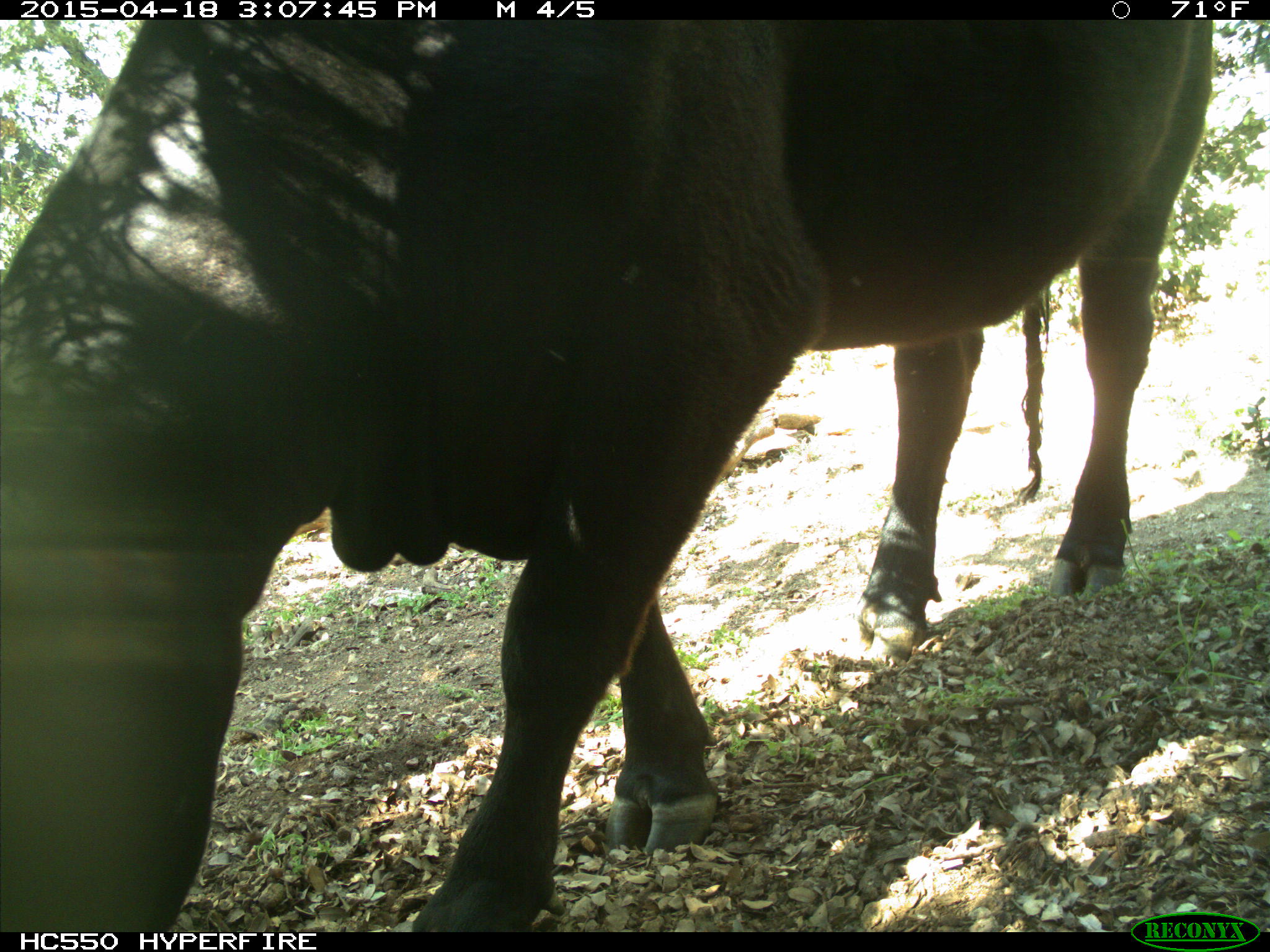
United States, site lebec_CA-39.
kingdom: Animalia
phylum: Chordata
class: Mammalia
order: Artiodactyla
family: Bovidae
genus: Bos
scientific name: Bos taurus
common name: domestic cow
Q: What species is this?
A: Bos taurus (domestic cow).